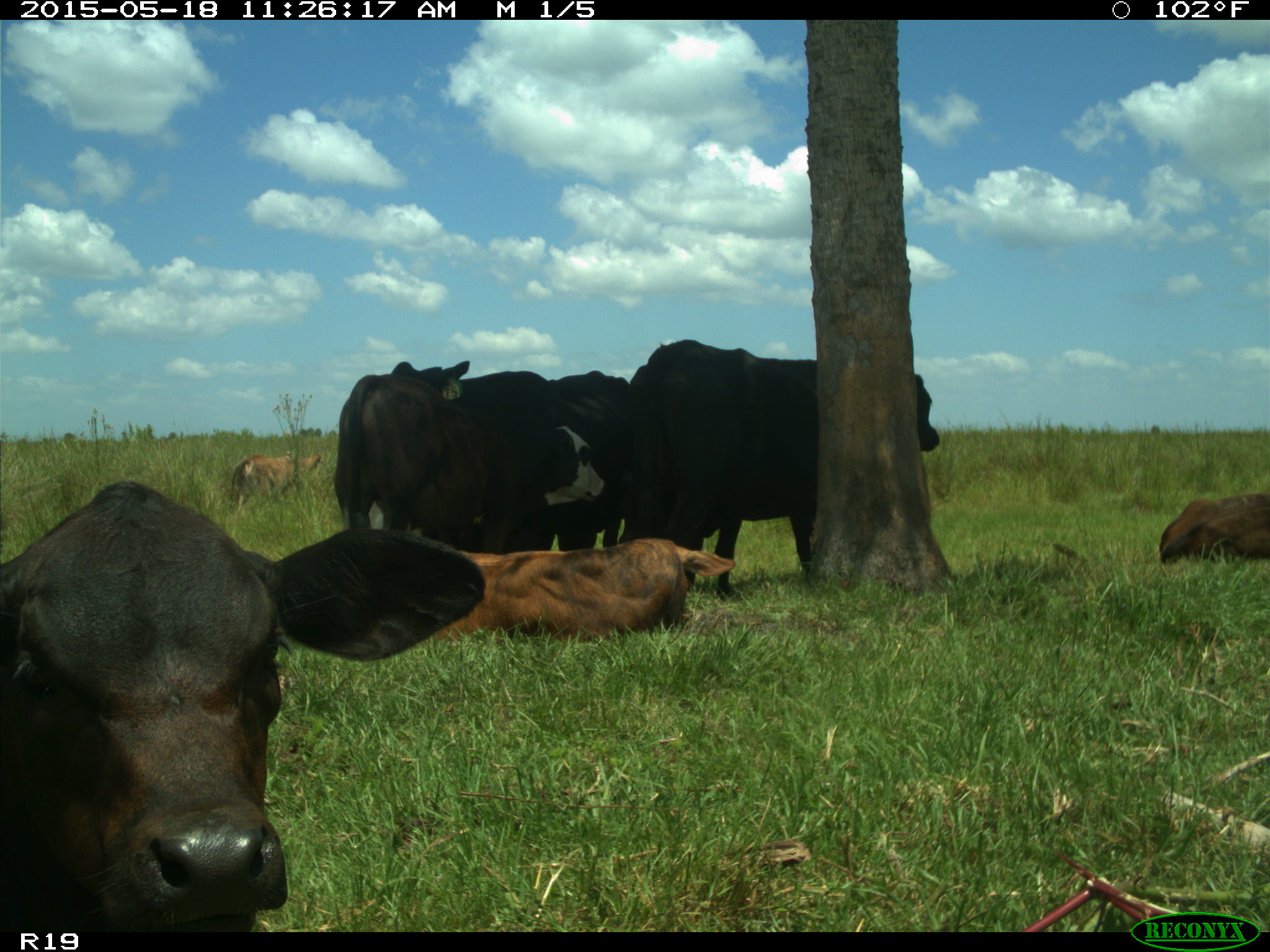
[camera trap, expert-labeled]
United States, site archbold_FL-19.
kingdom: Animalia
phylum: Chordata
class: Mammalia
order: Artiodactyla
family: Bovidae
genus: Bos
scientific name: Bos taurus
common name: domestic cow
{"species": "Bos taurus (domestic cow)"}